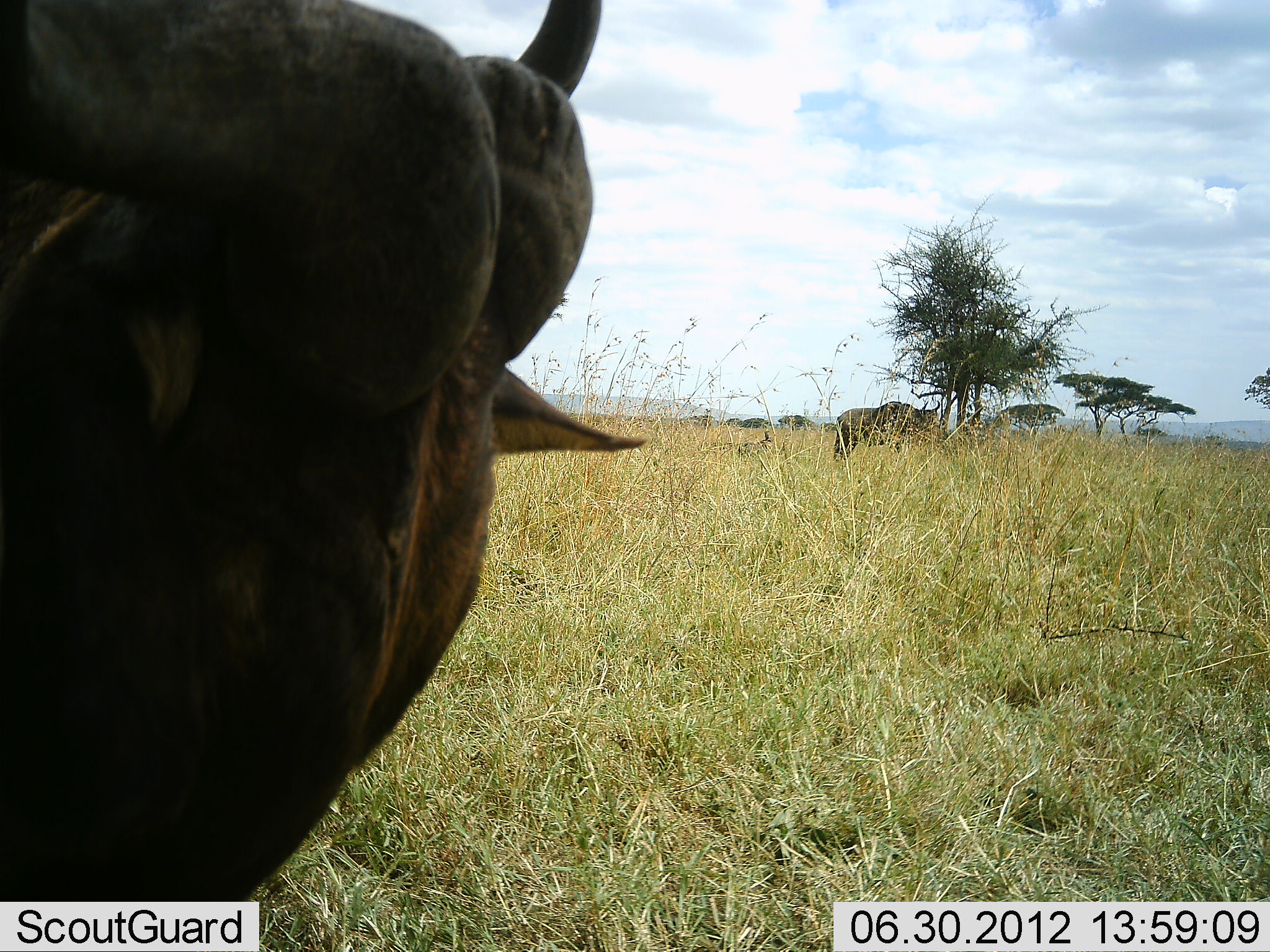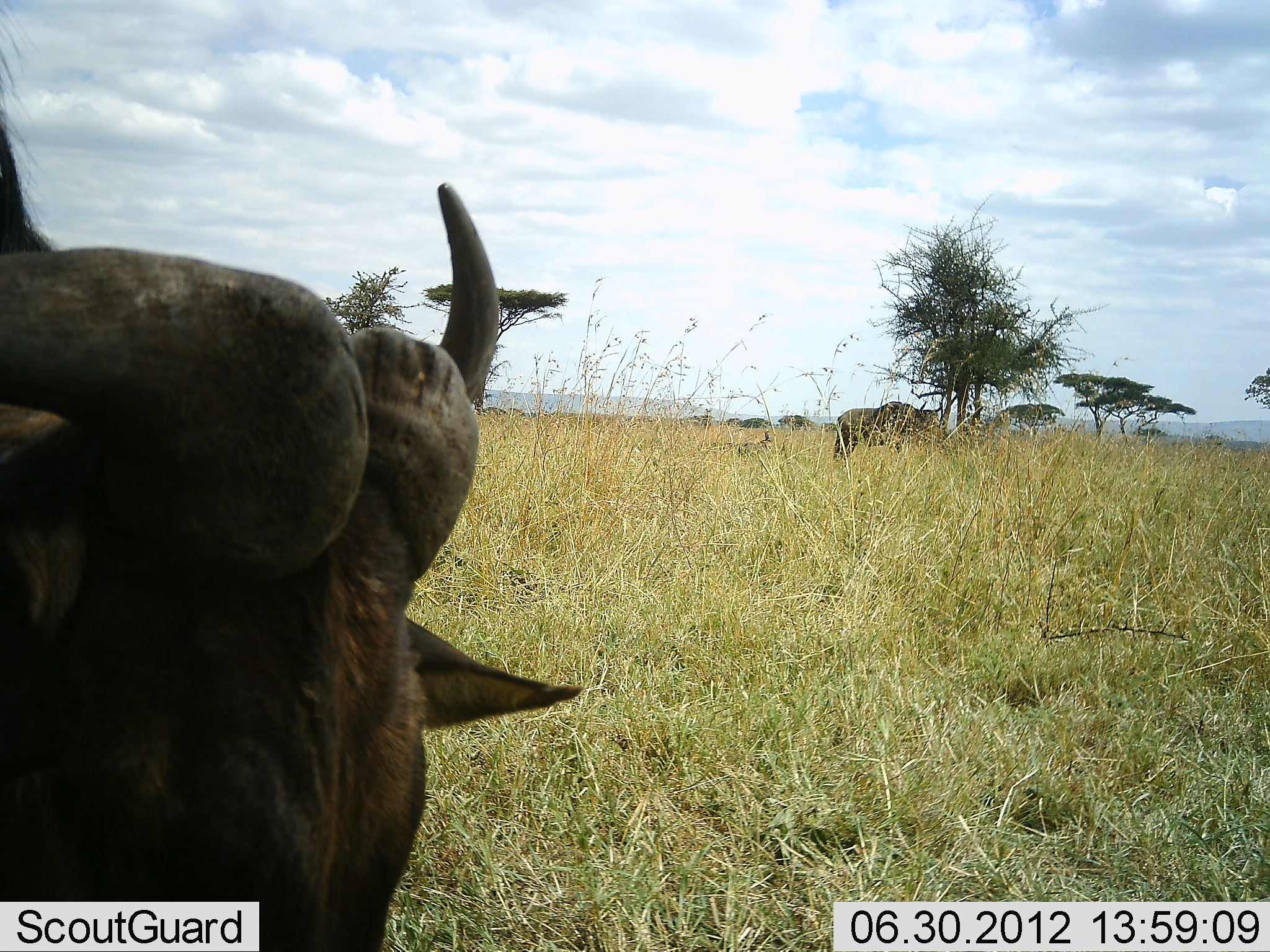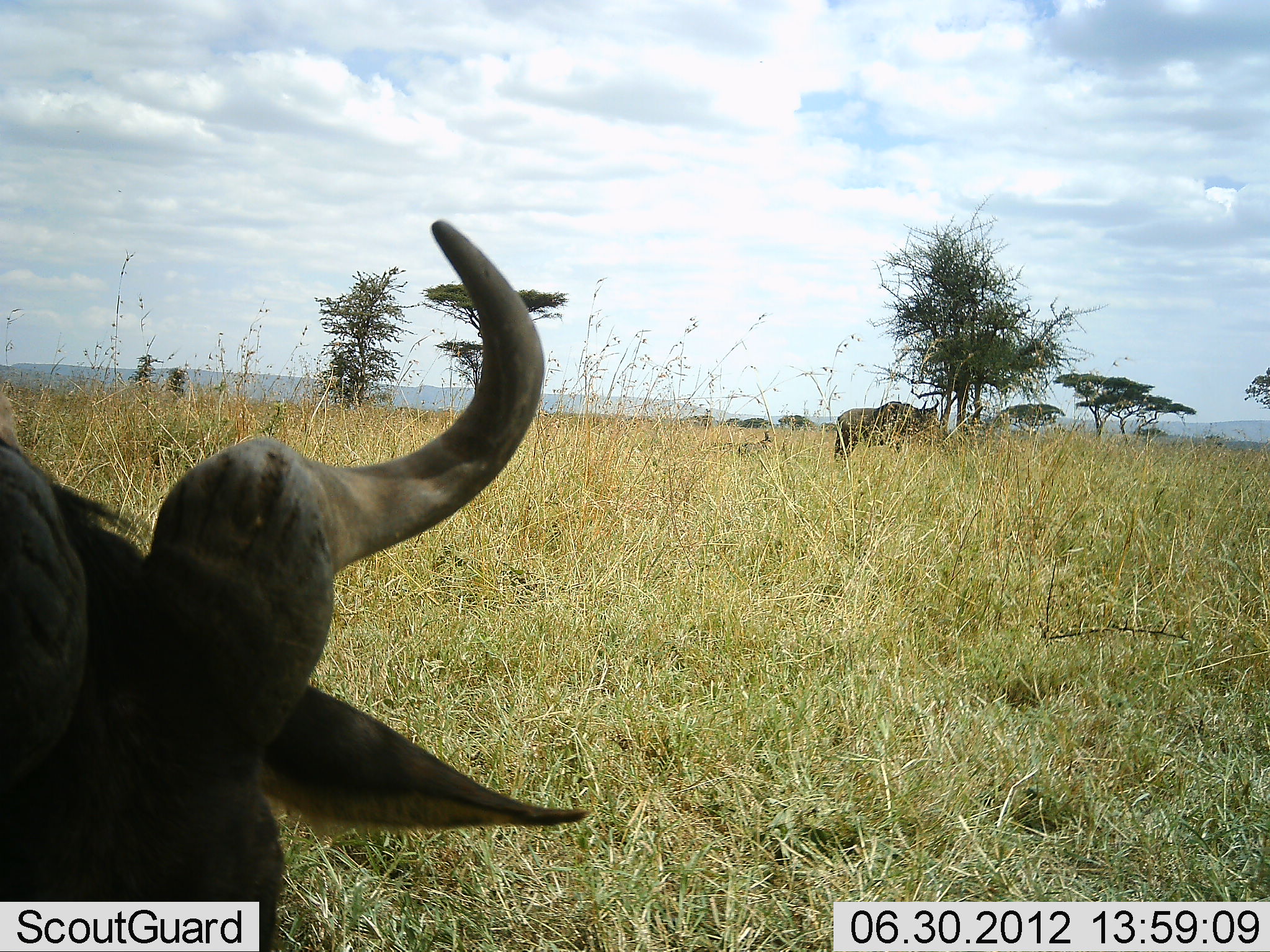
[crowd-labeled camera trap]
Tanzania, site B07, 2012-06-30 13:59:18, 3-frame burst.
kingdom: Animalia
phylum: Chordata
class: Mammalia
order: Artiodactyla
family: Bovidae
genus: Connochaetes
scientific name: Connochaetes taurinus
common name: blue wildebeest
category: wildebeest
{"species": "wildebeest (blue wildebeest) (Connochaetes taurinus)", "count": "2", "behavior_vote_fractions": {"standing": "73%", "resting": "9%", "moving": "18%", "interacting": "0%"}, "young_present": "0%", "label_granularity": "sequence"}